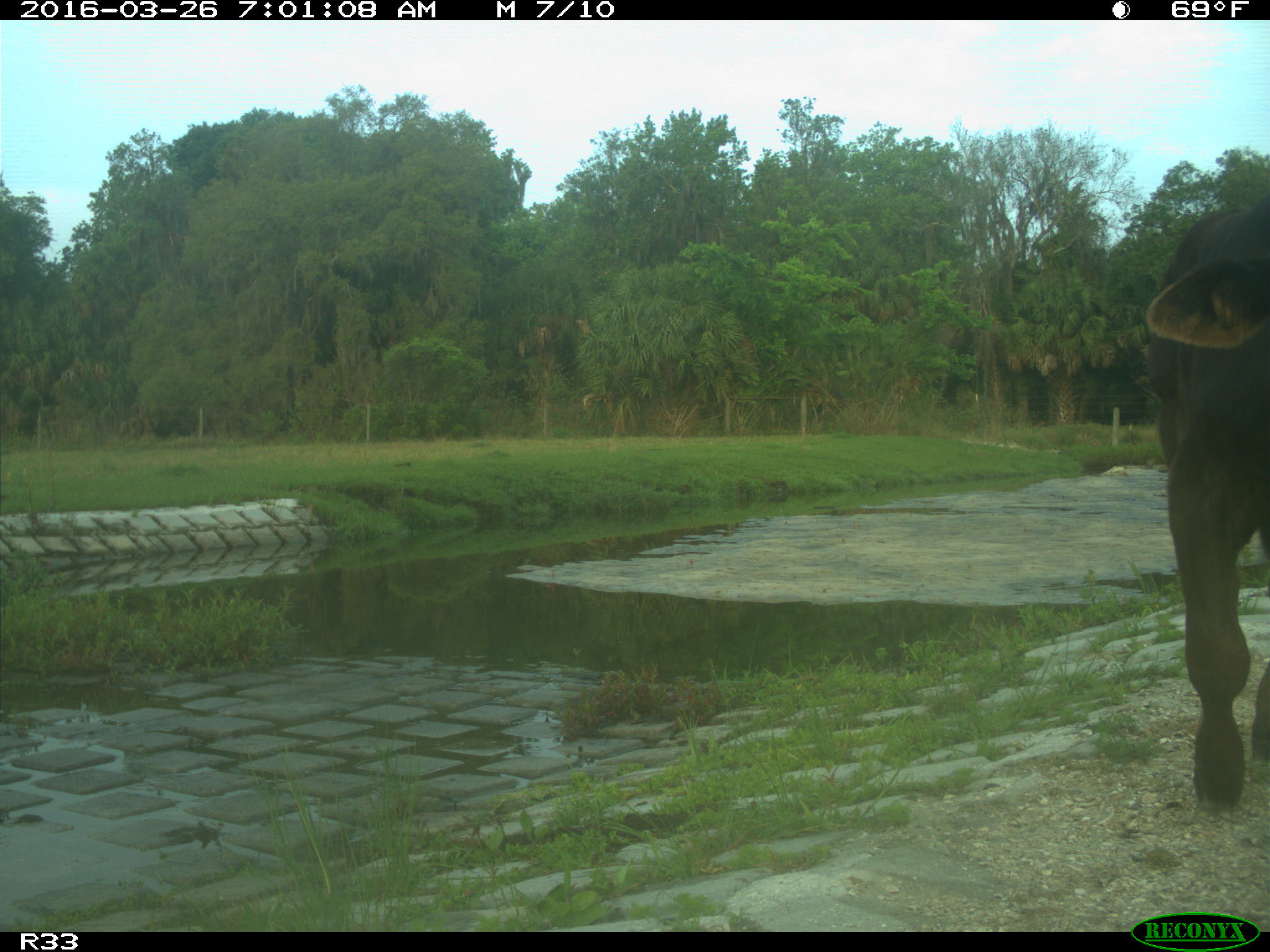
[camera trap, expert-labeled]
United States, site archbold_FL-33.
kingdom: Animalia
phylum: Chordata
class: Mammalia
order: Artiodactyla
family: Bovidae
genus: Bos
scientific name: Bos taurus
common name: domestic cow